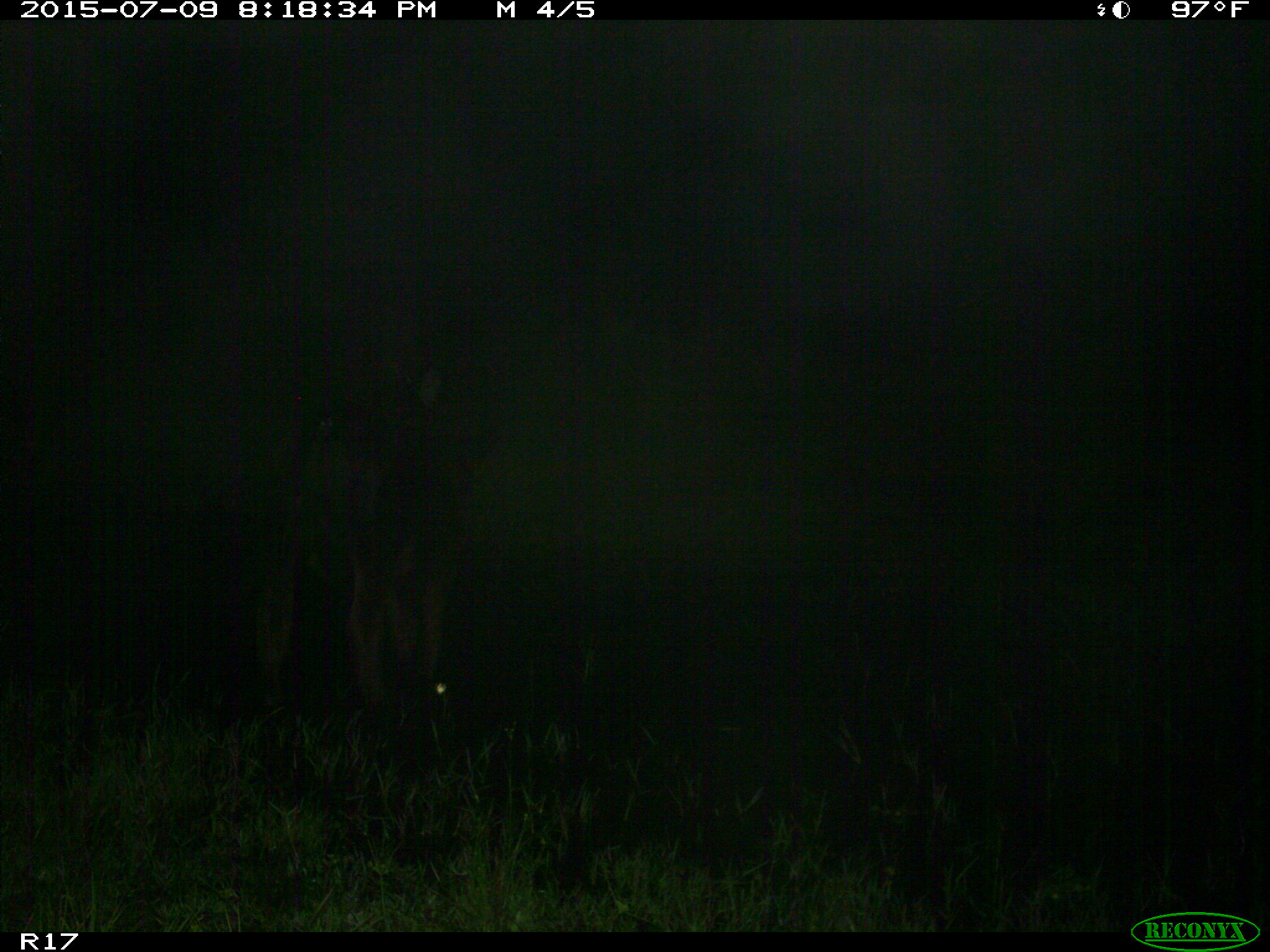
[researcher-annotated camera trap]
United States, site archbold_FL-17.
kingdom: Animalia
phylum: Chordata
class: Mammalia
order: Artiodactyla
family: Bovidae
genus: Bos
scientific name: Bos taurus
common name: domestic cow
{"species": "Bos taurus (domestic cow)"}